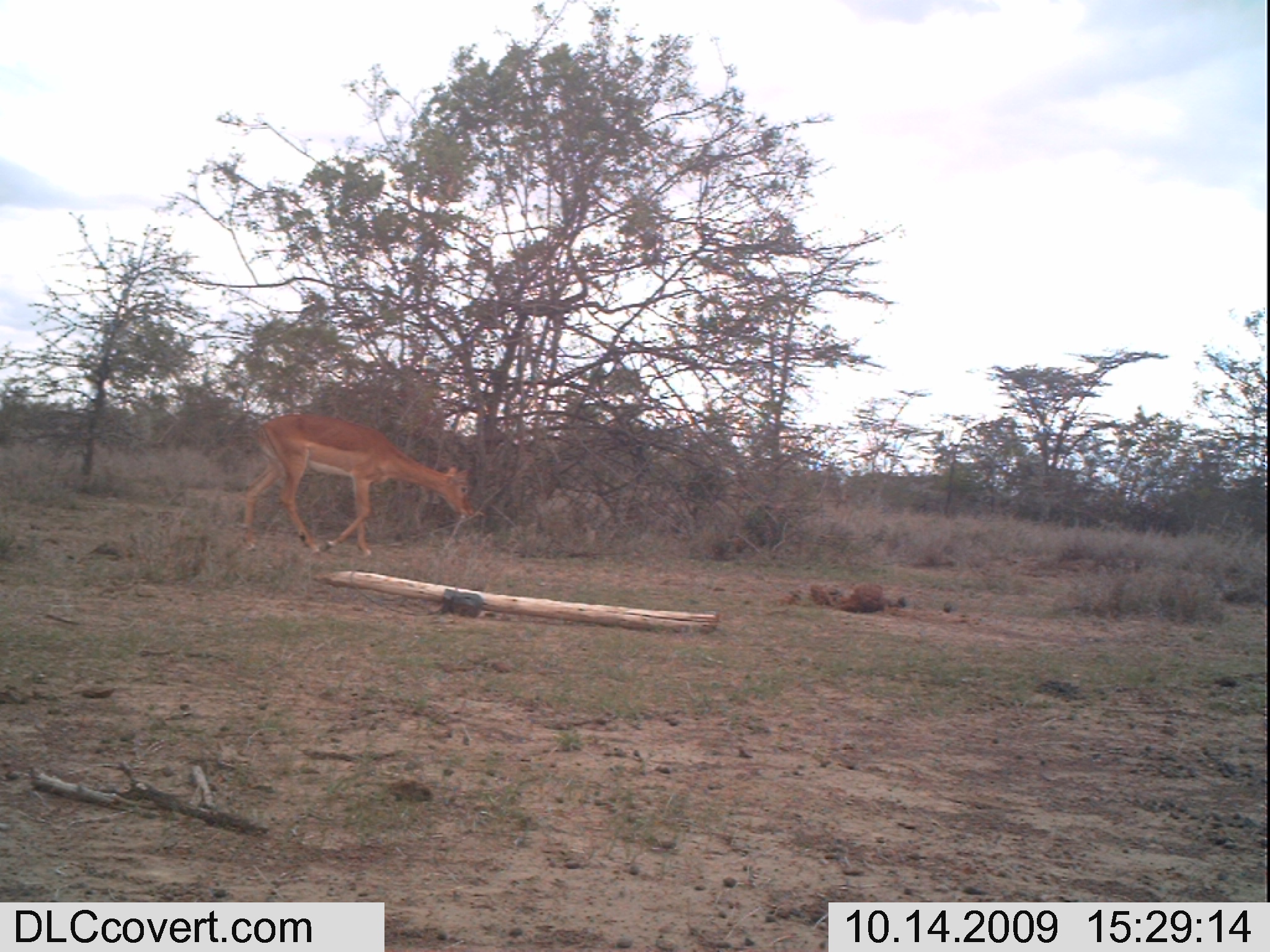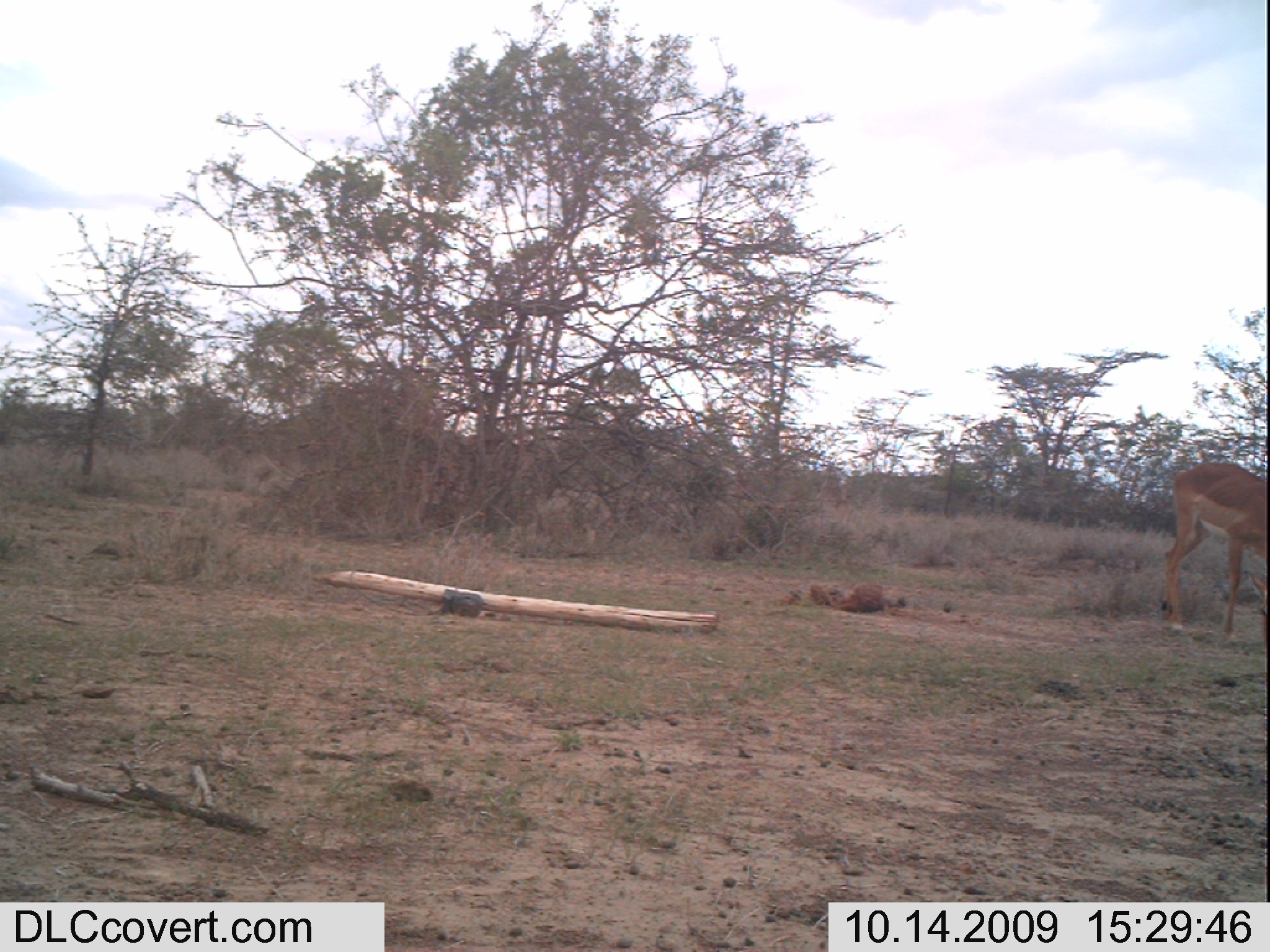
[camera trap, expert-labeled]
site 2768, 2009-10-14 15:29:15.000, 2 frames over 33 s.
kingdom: Animalia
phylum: Chordata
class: Mammalia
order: Artiodactyla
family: Bovidae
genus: Aepyceros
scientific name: Aepyceros melampus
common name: impala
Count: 1.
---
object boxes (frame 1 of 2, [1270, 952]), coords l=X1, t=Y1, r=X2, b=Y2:
aepyceros melampus: l=235, t=409, r=475, b=560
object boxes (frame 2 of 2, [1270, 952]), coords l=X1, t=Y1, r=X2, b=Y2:
aepyceros melampus: l=1156, t=455, r=1270, b=645